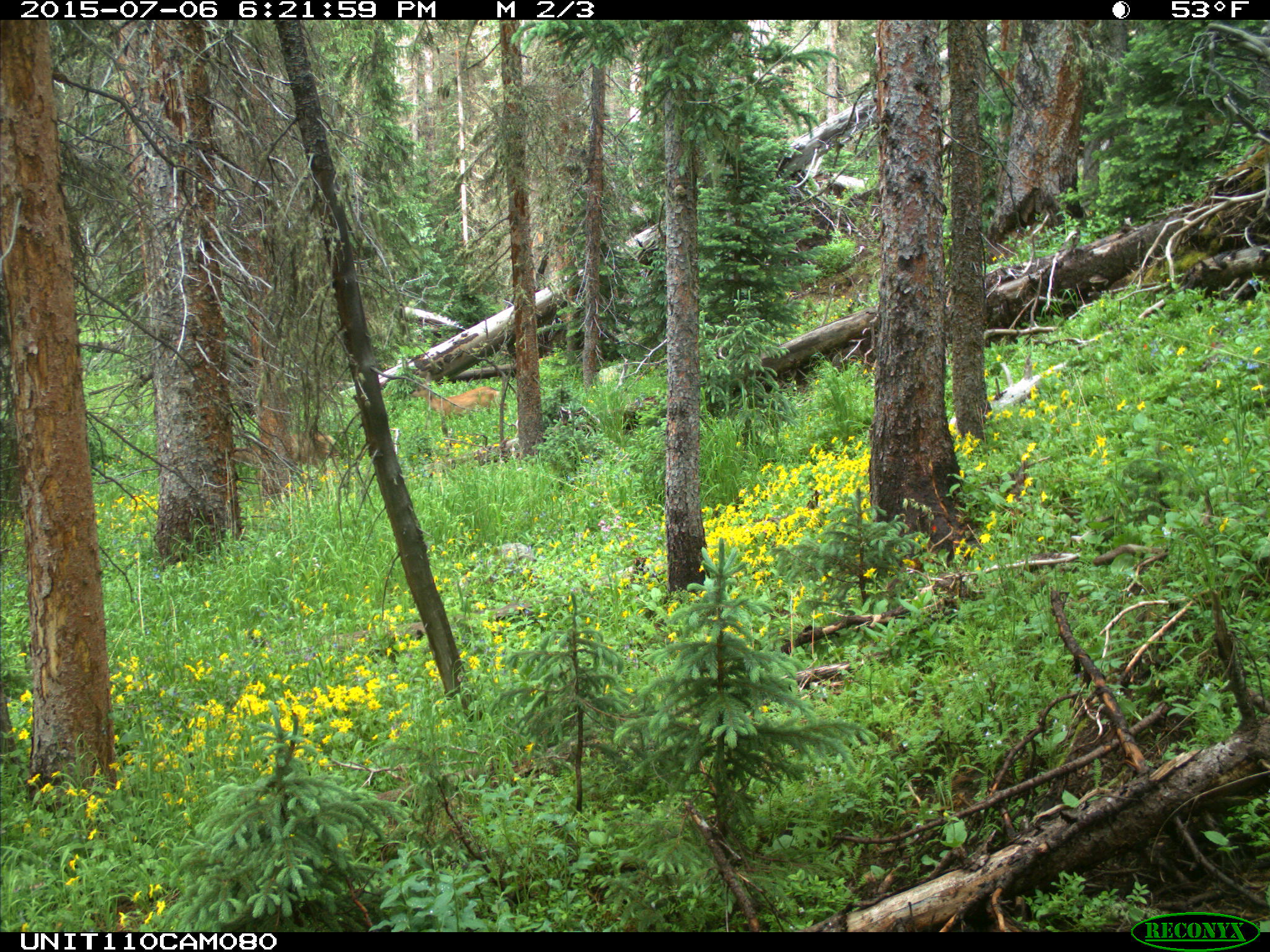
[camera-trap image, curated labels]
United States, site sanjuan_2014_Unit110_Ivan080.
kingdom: Animalia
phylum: Chordata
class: Mammalia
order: Artiodactyla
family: Cervidae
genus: Odocoileus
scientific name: Odocoileus hemionus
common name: mule deer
Odocoileus hemionus (mule deer).